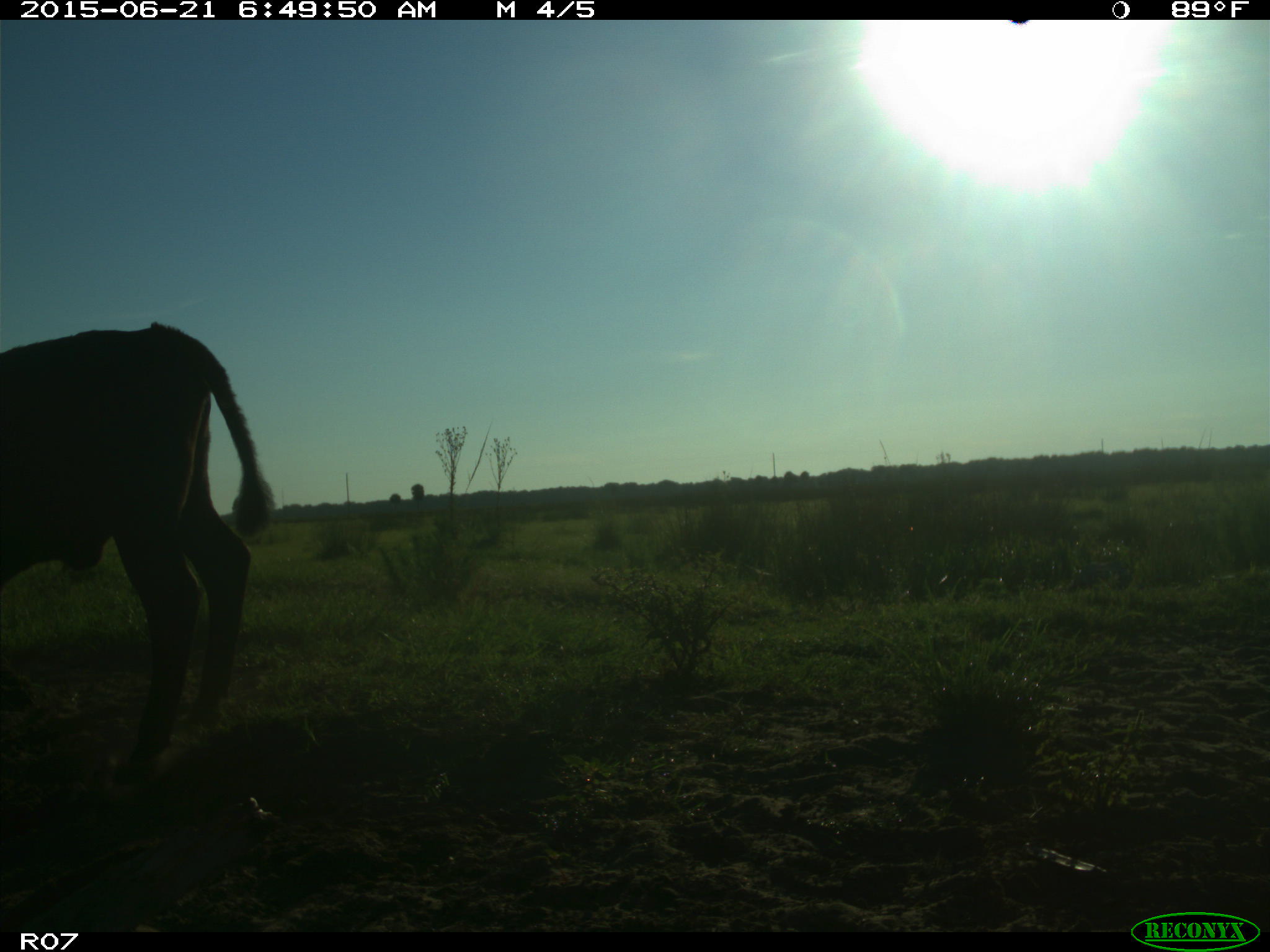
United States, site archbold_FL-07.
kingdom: Animalia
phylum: Chordata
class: Mammalia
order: Artiodactyla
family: Bovidae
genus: Bos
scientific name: Bos taurus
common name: domestic cow